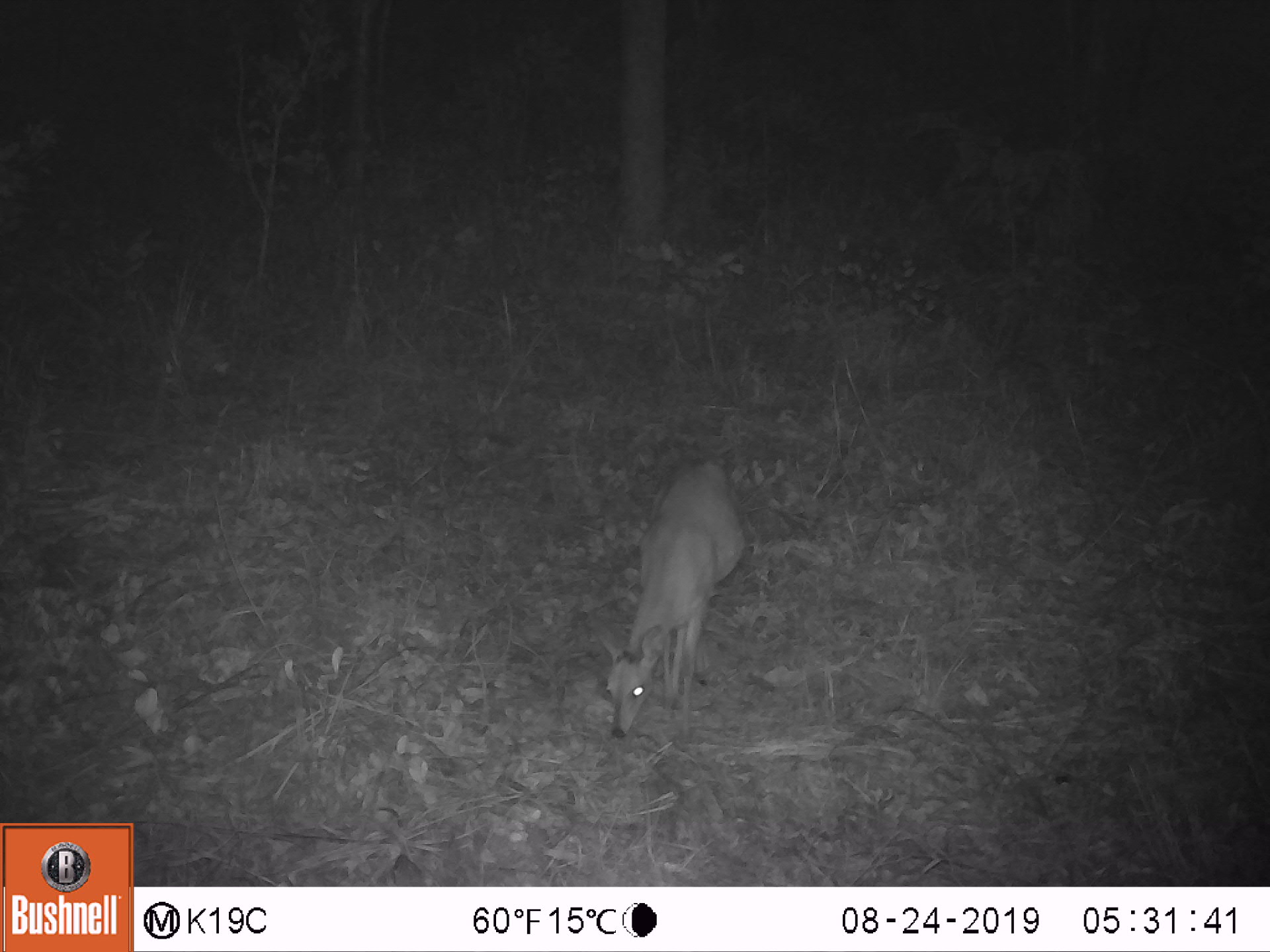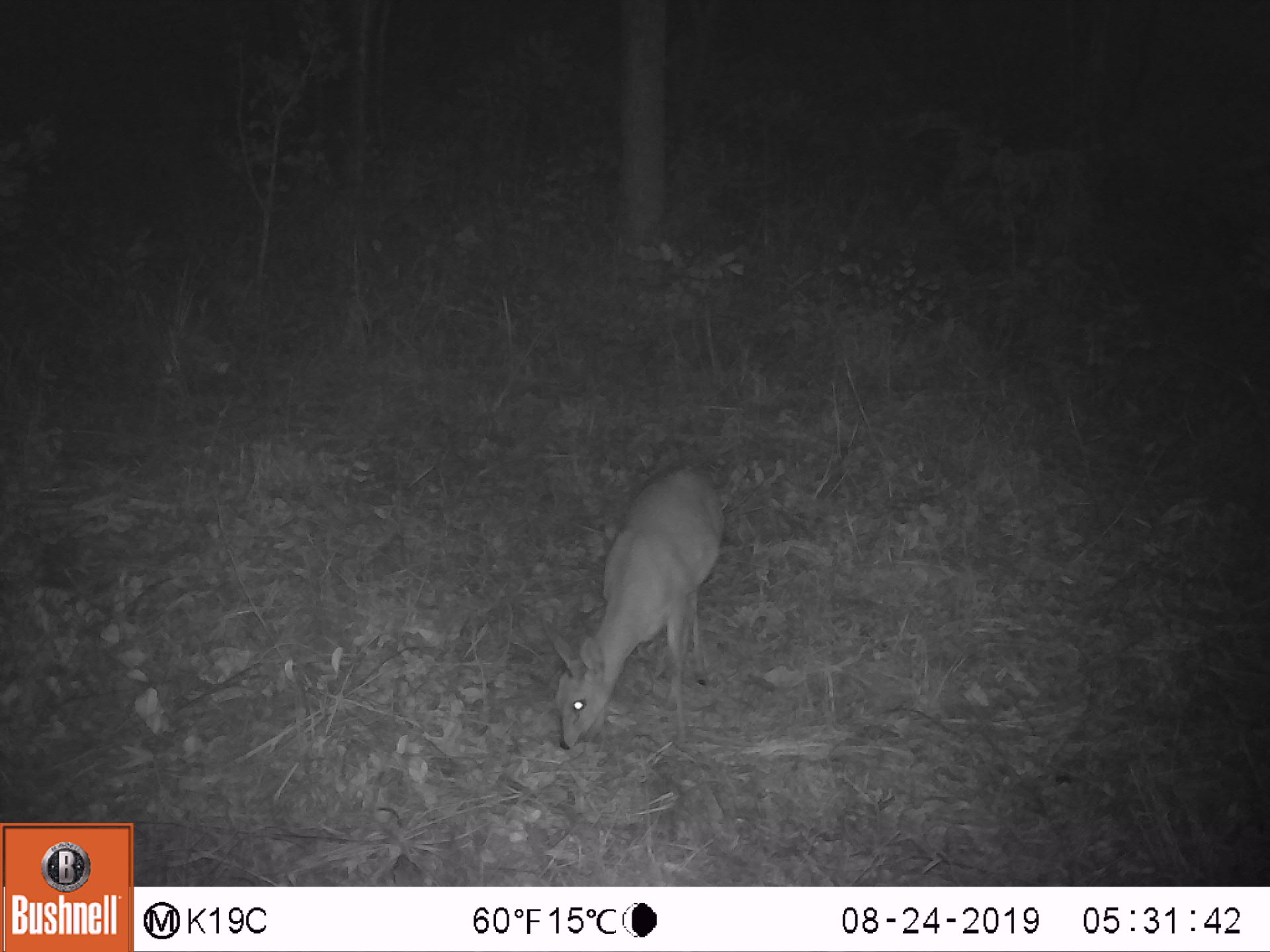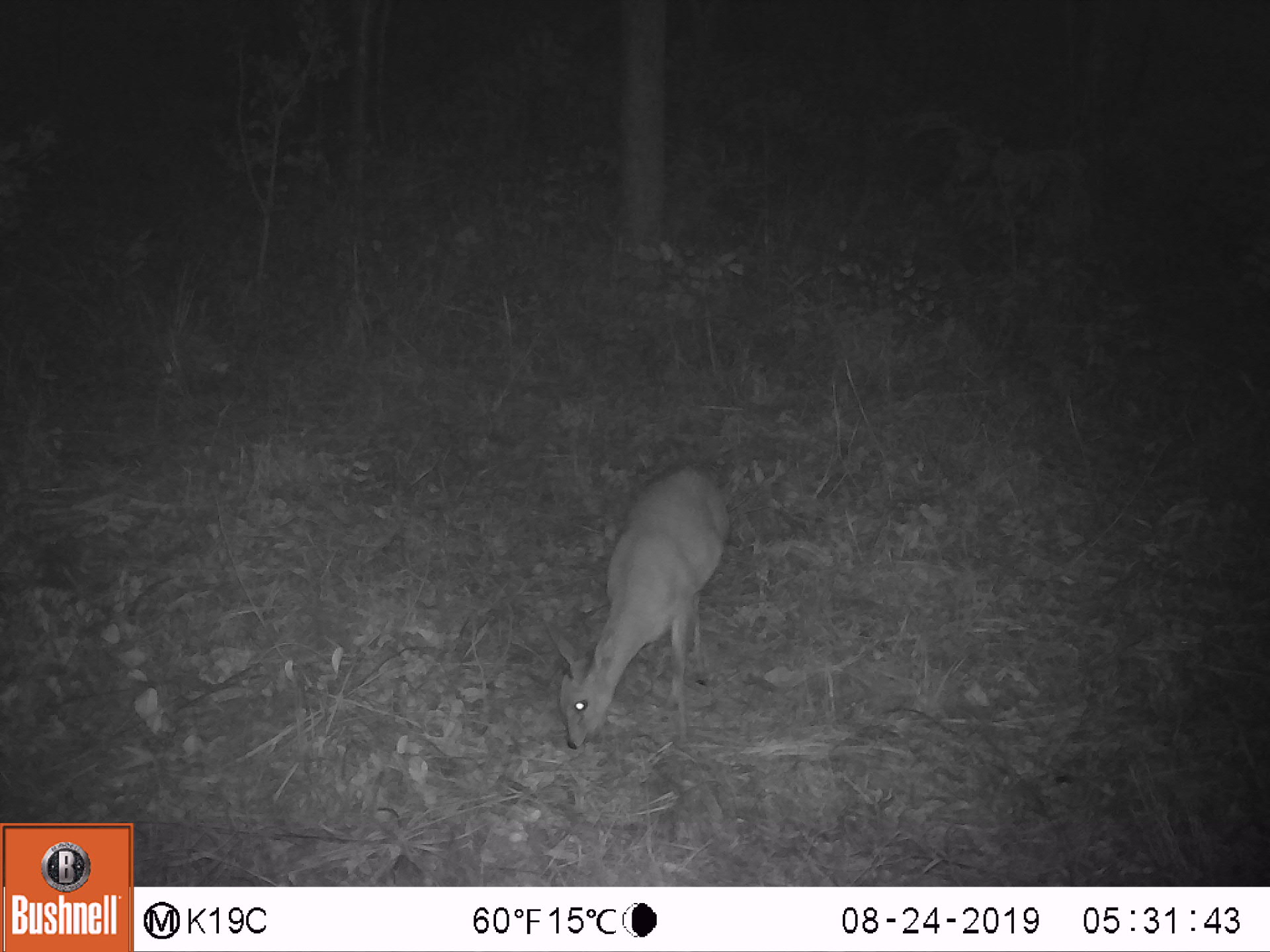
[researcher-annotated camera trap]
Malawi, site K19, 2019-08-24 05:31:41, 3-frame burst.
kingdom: Animalia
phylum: Chordata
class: Mammalia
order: Artiodactyla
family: Bovidae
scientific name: Antilopinae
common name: small antelope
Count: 1.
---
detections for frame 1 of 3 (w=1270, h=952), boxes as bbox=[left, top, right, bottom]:
small antelope: bbox=[603, 457, 749, 736]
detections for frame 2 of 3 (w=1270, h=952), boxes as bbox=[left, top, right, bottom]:
small antelope: bbox=[554, 468, 722, 749]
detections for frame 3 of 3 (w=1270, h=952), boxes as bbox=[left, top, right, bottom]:
small antelope: bbox=[558, 467, 729, 749]